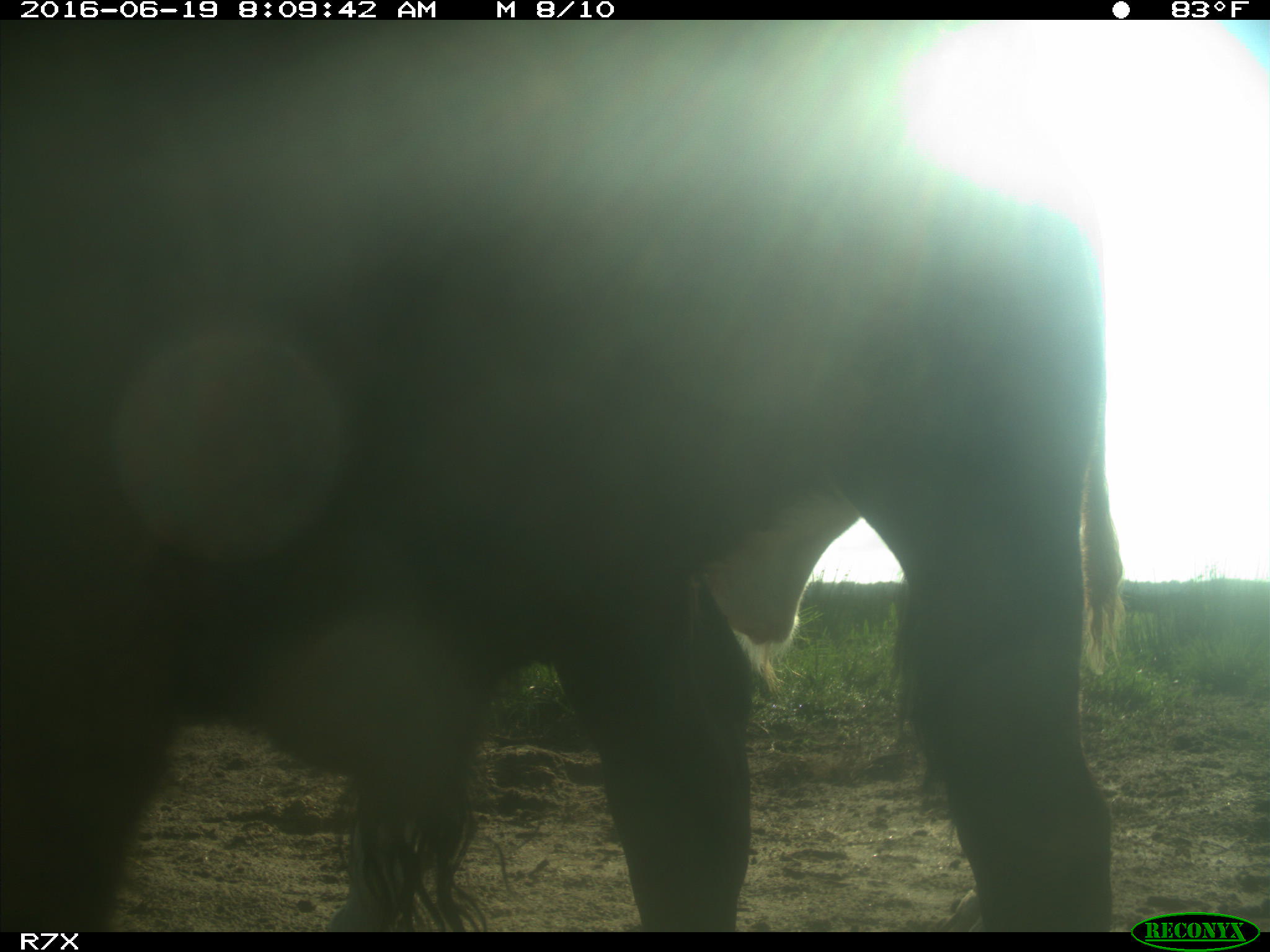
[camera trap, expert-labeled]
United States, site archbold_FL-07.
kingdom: Animalia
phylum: Chordata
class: Mammalia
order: Artiodactyla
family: Bovidae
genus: Bos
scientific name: Bos taurus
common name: domestic cow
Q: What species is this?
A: Bos taurus (domestic cow).